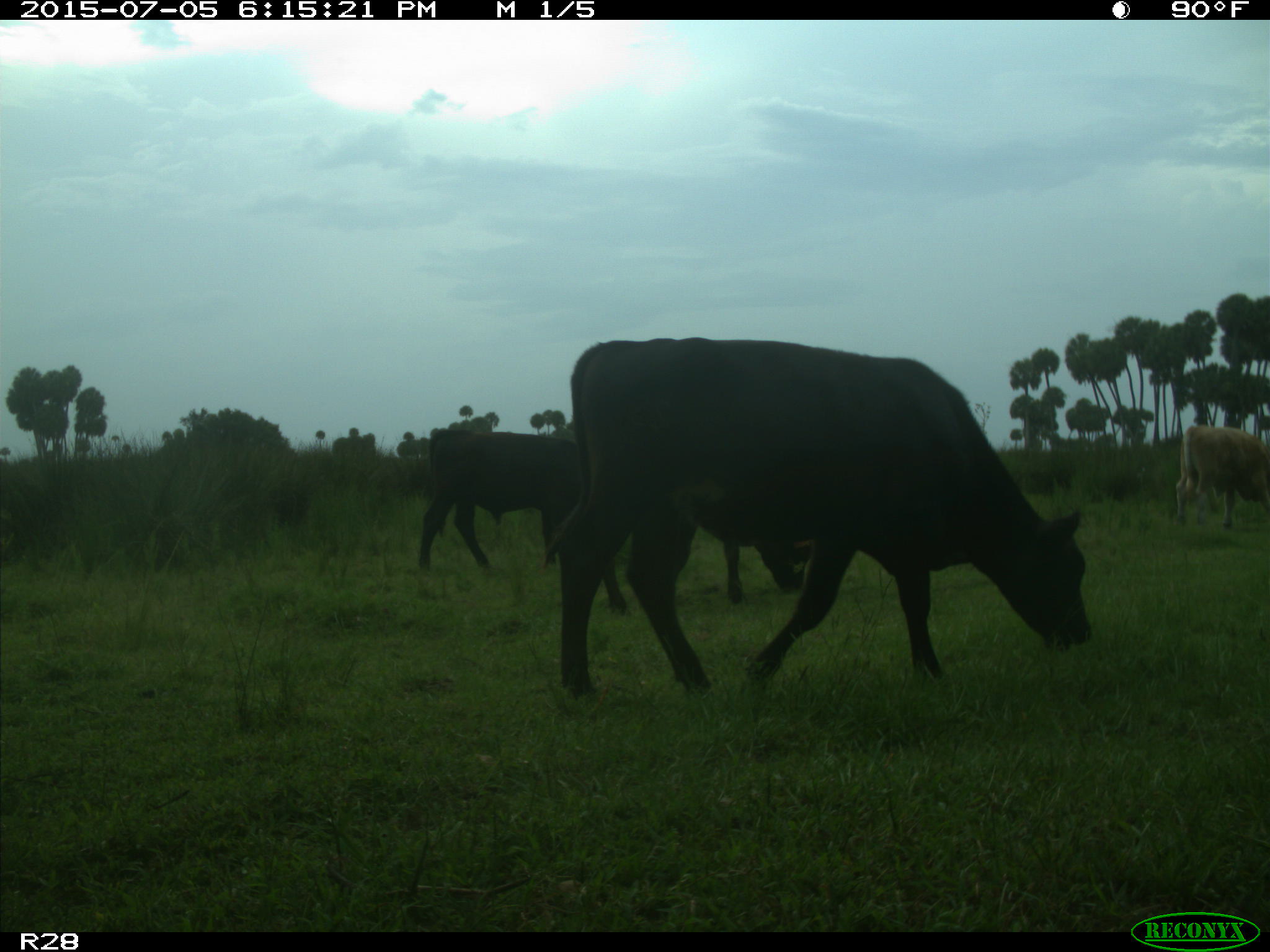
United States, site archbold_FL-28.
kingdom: Animalia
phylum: Chordata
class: Mammalia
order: Artiodactyla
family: Bovidae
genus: Bos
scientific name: Bos taurus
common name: domestic cow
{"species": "Bos taurus (domestic cow)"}